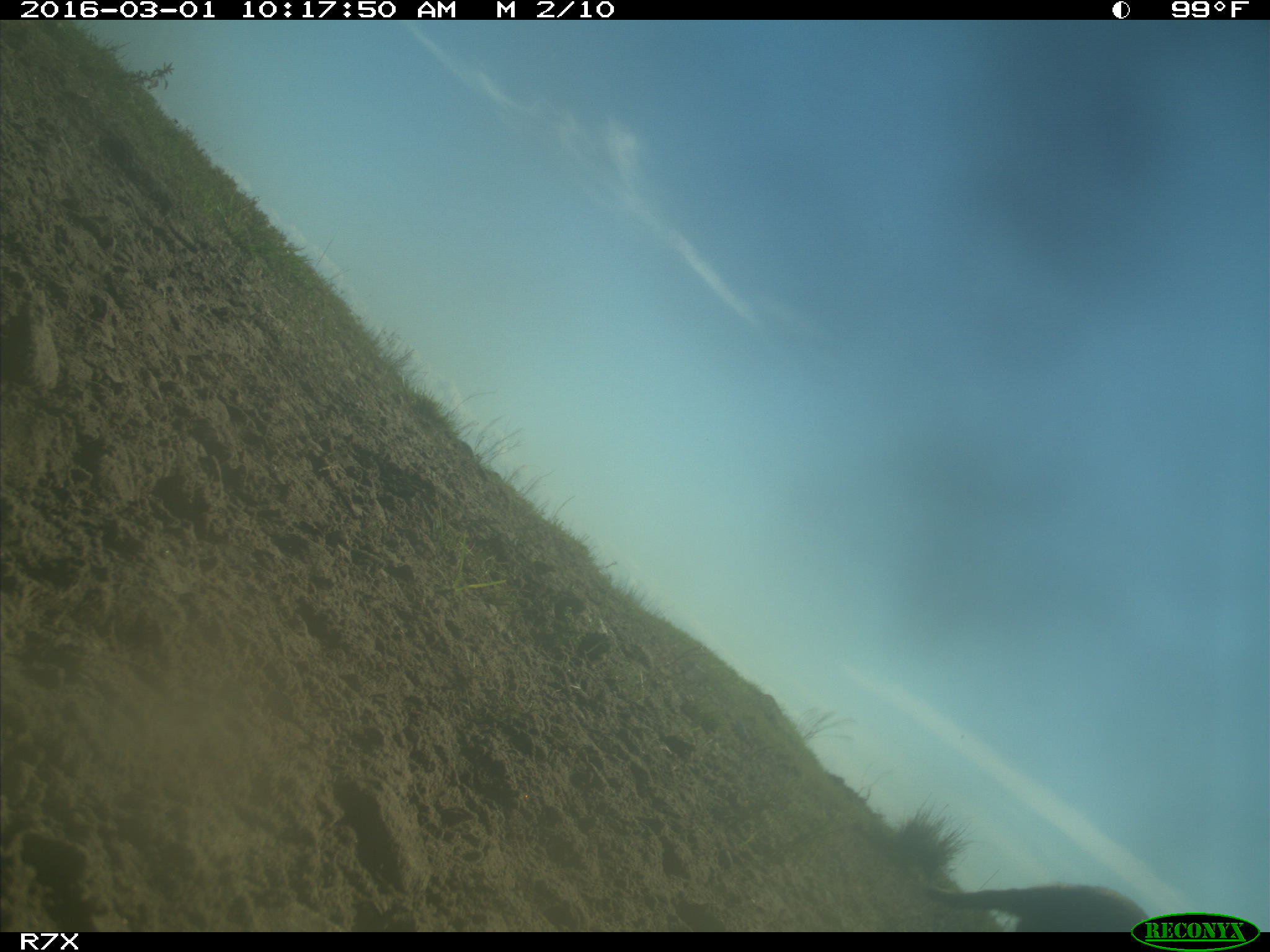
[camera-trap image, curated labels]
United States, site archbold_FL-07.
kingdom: Animalia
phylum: Chordata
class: Mammalia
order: Carnivora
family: Procyonidae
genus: Procyon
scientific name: Procyon lotor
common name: common raccoon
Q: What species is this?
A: Procyon lotor (common raccoon).